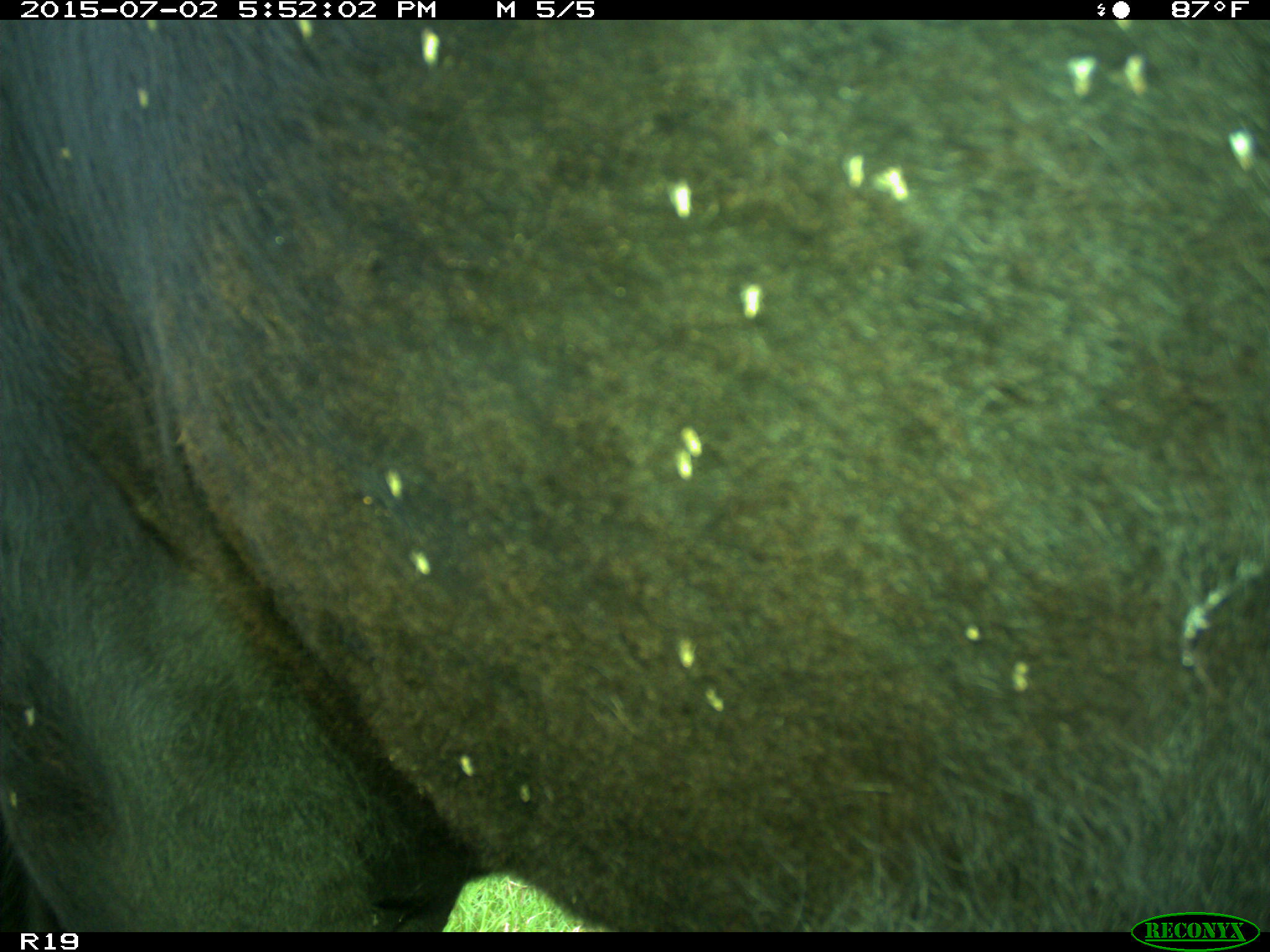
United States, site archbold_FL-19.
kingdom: Animalia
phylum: Chordata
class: Mammalia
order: Artiodactyla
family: Bovidae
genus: Bos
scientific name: Bos taurus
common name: domestic cow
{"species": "Bos taurus (domestic cow)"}